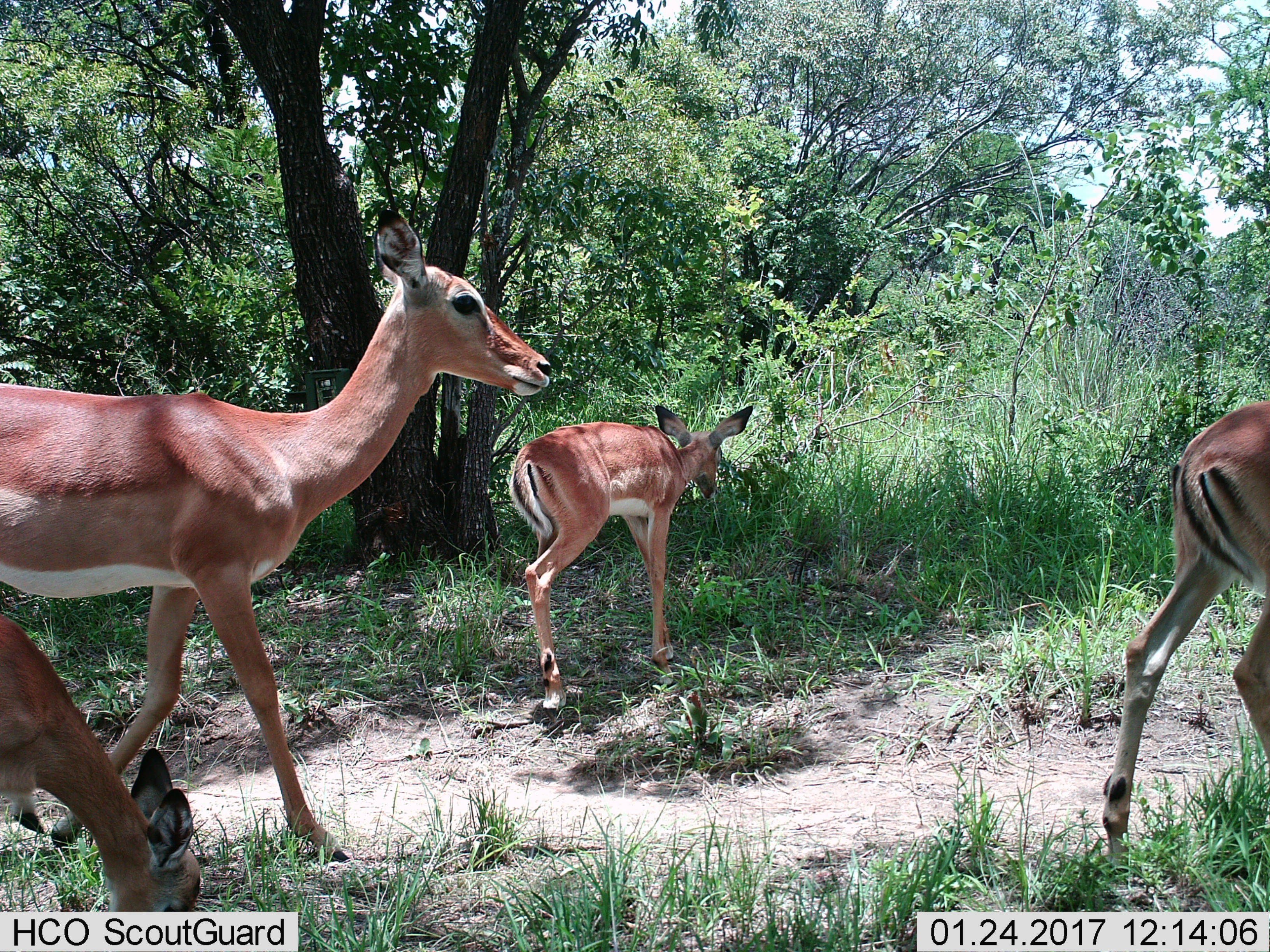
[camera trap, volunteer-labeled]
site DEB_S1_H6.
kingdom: Animalia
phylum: Chordata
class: Mammalia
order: Artiodactyla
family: Bovidae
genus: Aepyceros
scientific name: Aepyceros melampus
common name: impala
Impala (Aepyceros melampus), count 4. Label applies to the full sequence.